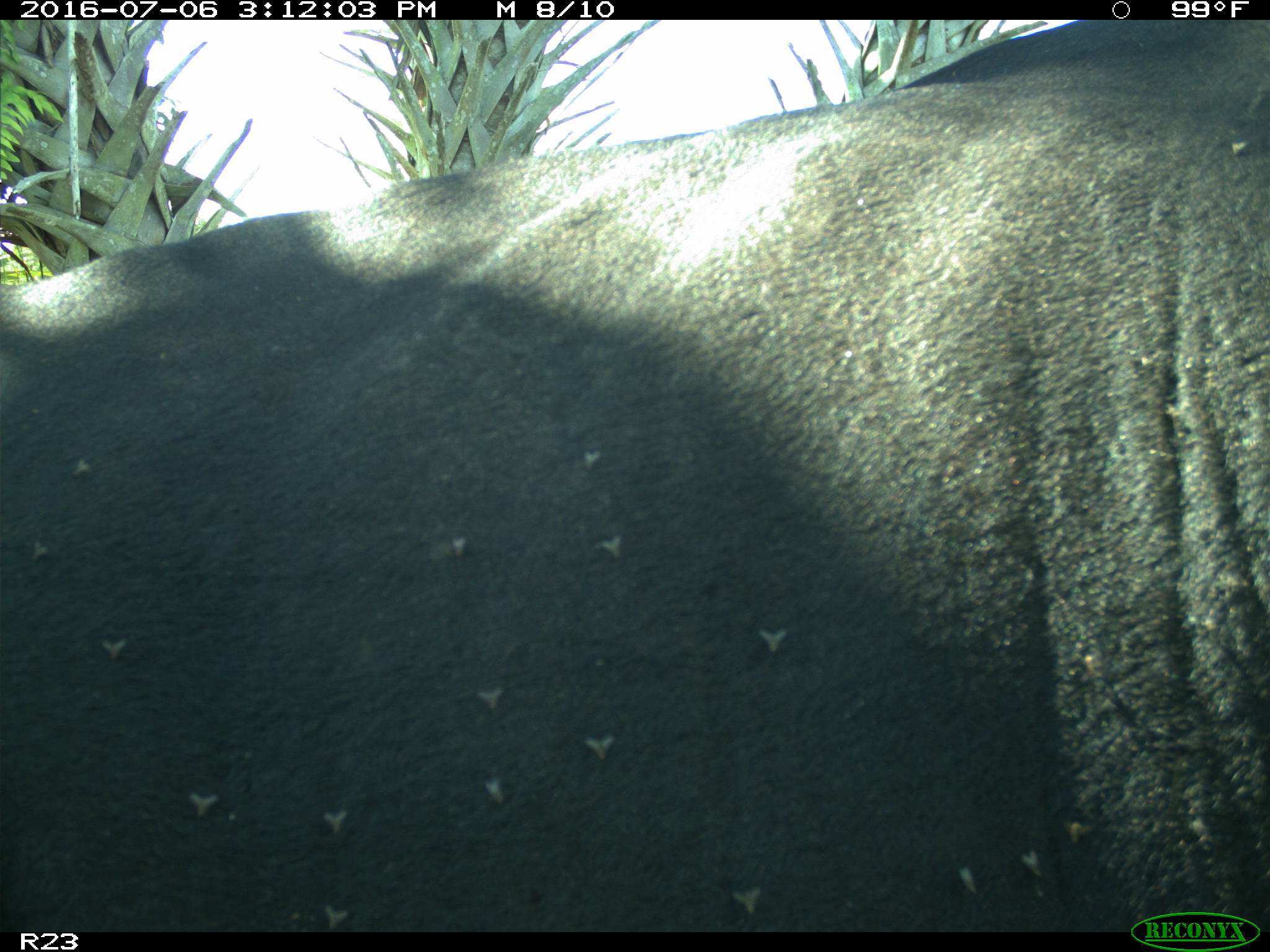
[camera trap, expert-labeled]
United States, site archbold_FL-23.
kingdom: Animalia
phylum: Chordata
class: Mammalia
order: Artiodactyla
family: Bovidae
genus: Bos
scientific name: Bos taurus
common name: domestic cow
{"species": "Bos taurus (domestic cow)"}